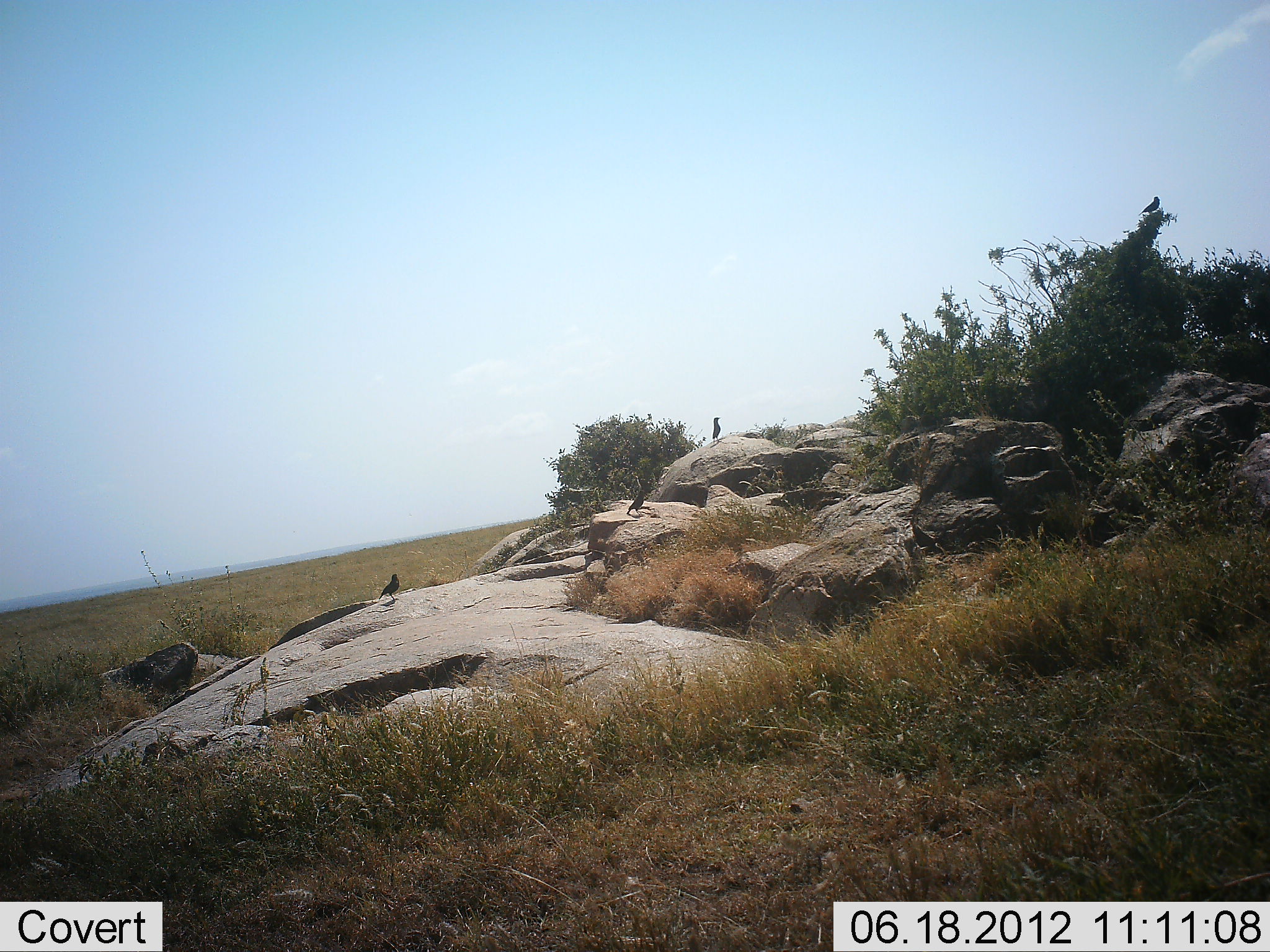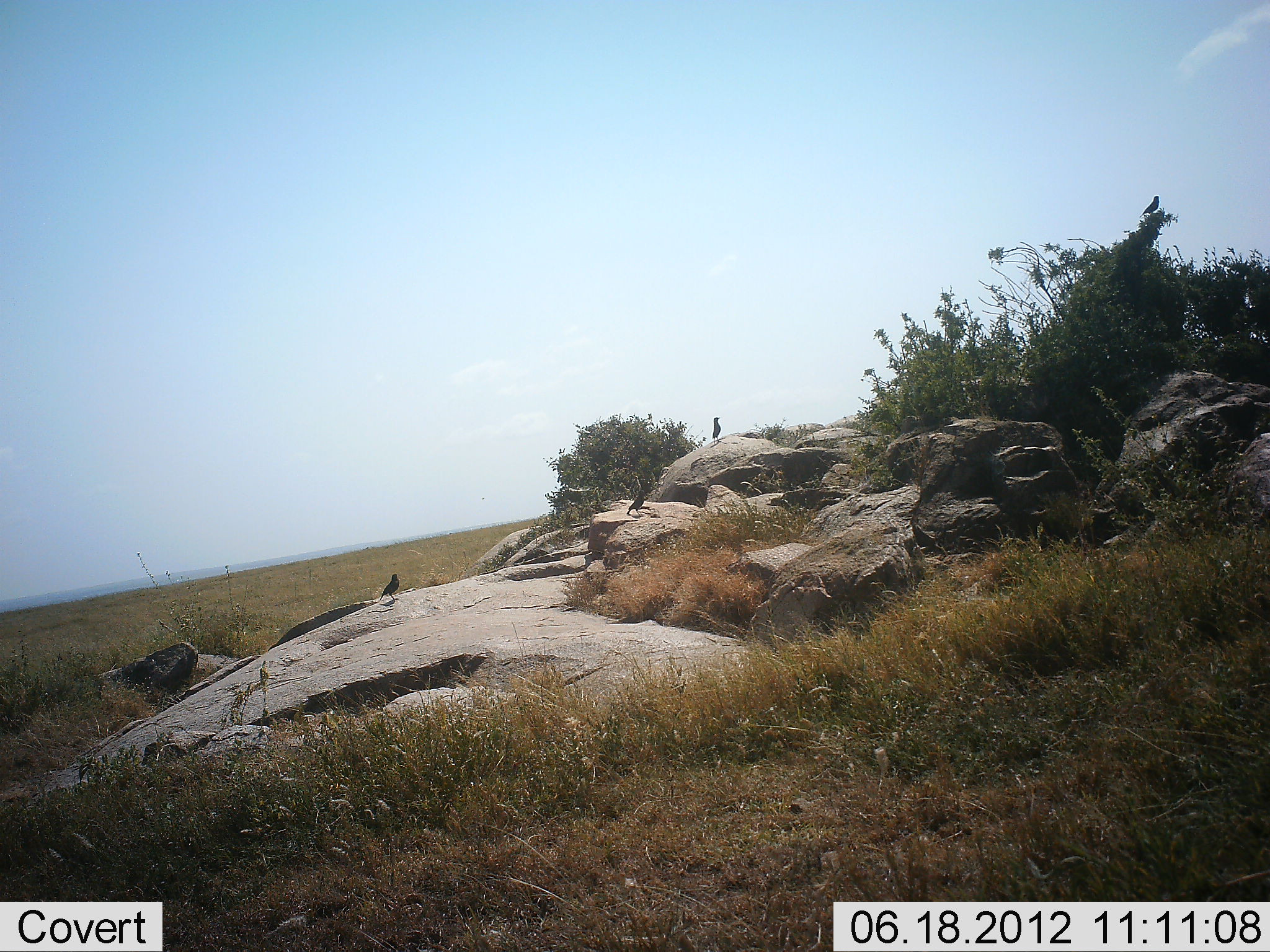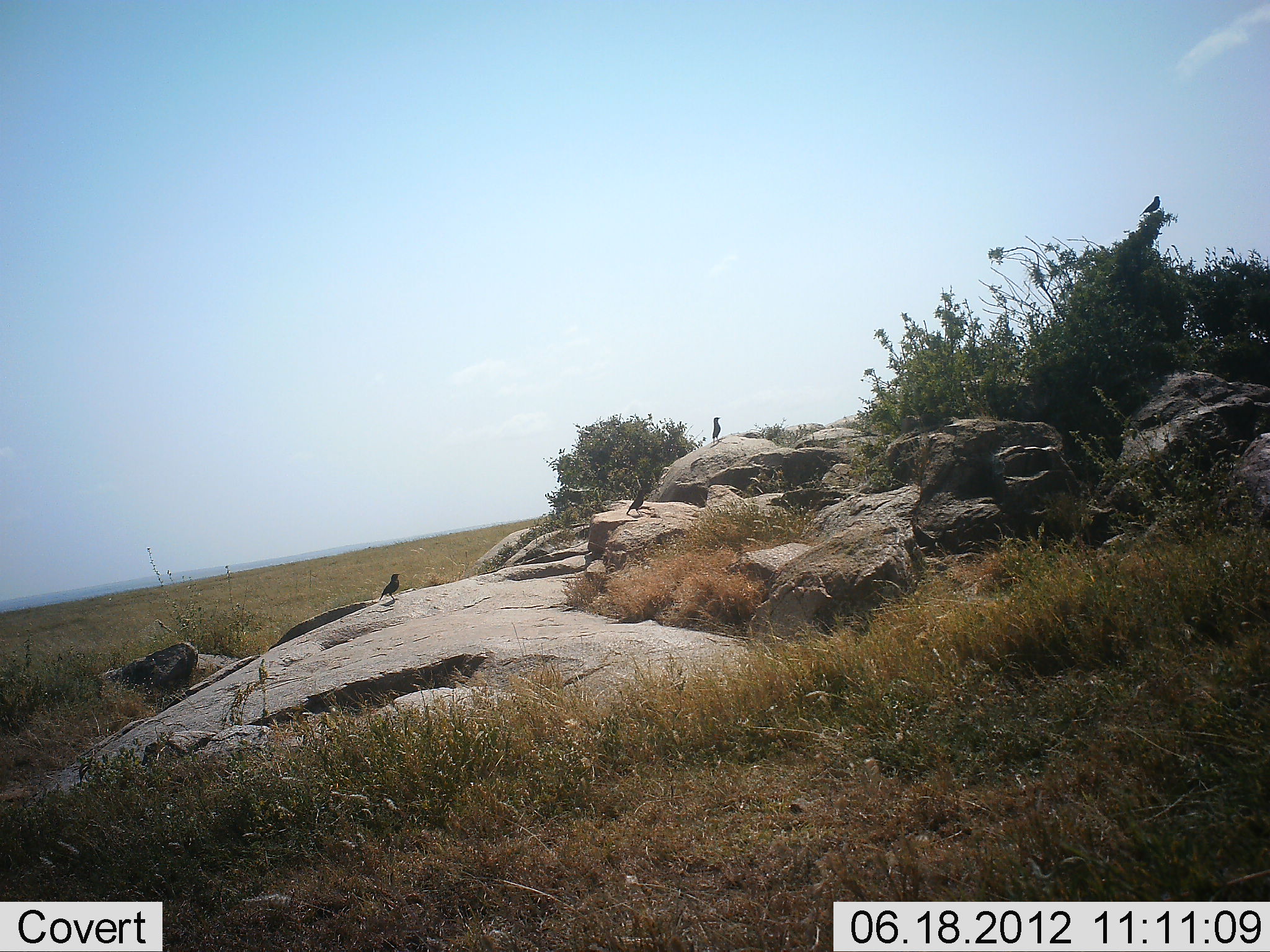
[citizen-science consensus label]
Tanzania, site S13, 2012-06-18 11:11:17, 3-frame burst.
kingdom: Animalia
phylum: Chordata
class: Aves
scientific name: Aves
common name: bird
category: otherbird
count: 3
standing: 90%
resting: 10%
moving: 0%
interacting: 0%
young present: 0%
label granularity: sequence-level